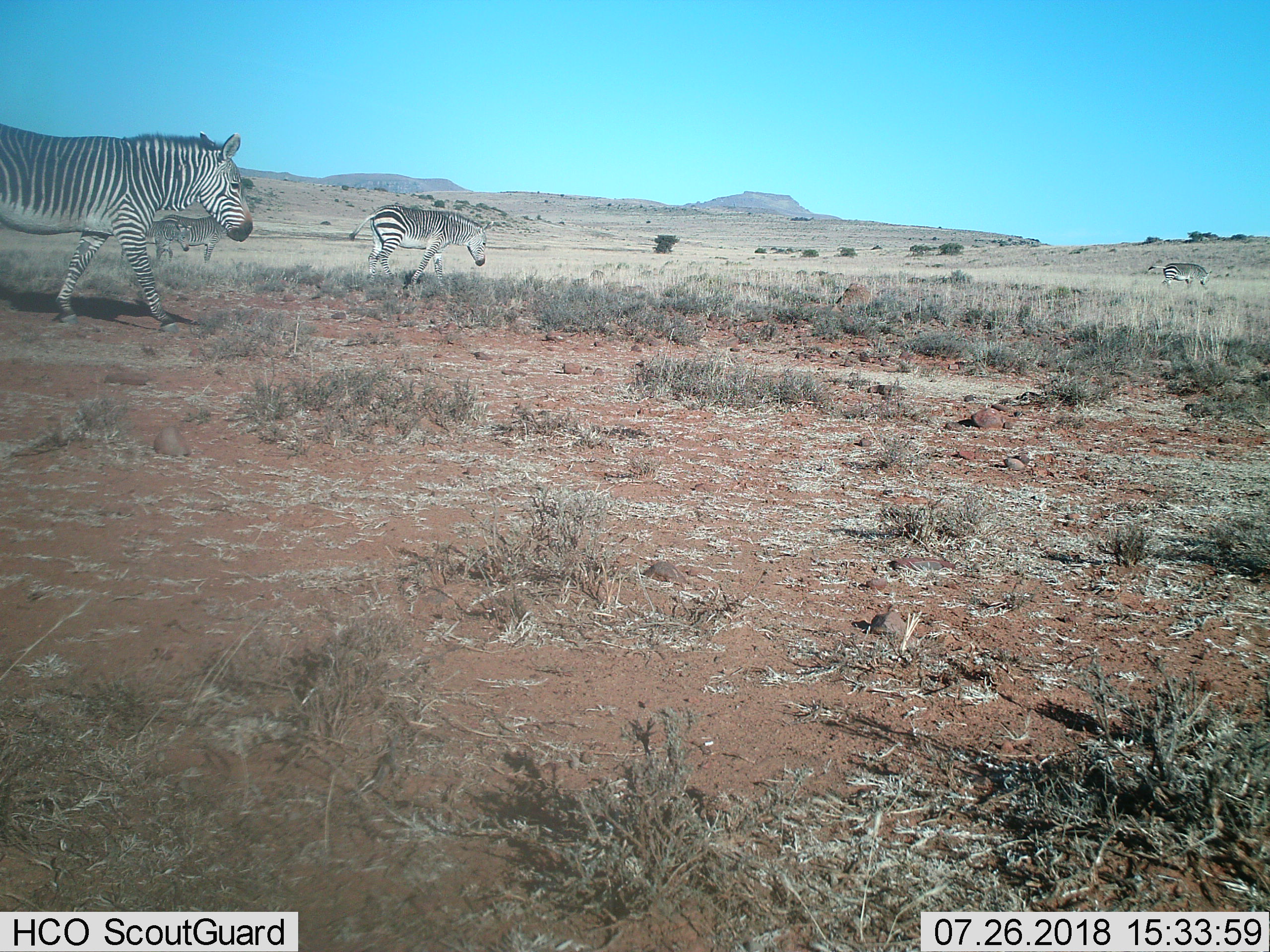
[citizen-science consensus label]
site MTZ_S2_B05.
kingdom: Animalia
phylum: Chordata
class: Mammalia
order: Perissodactyla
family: Equidae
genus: Equus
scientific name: Equus zebra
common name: mountain zebra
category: zebramountain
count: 5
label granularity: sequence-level